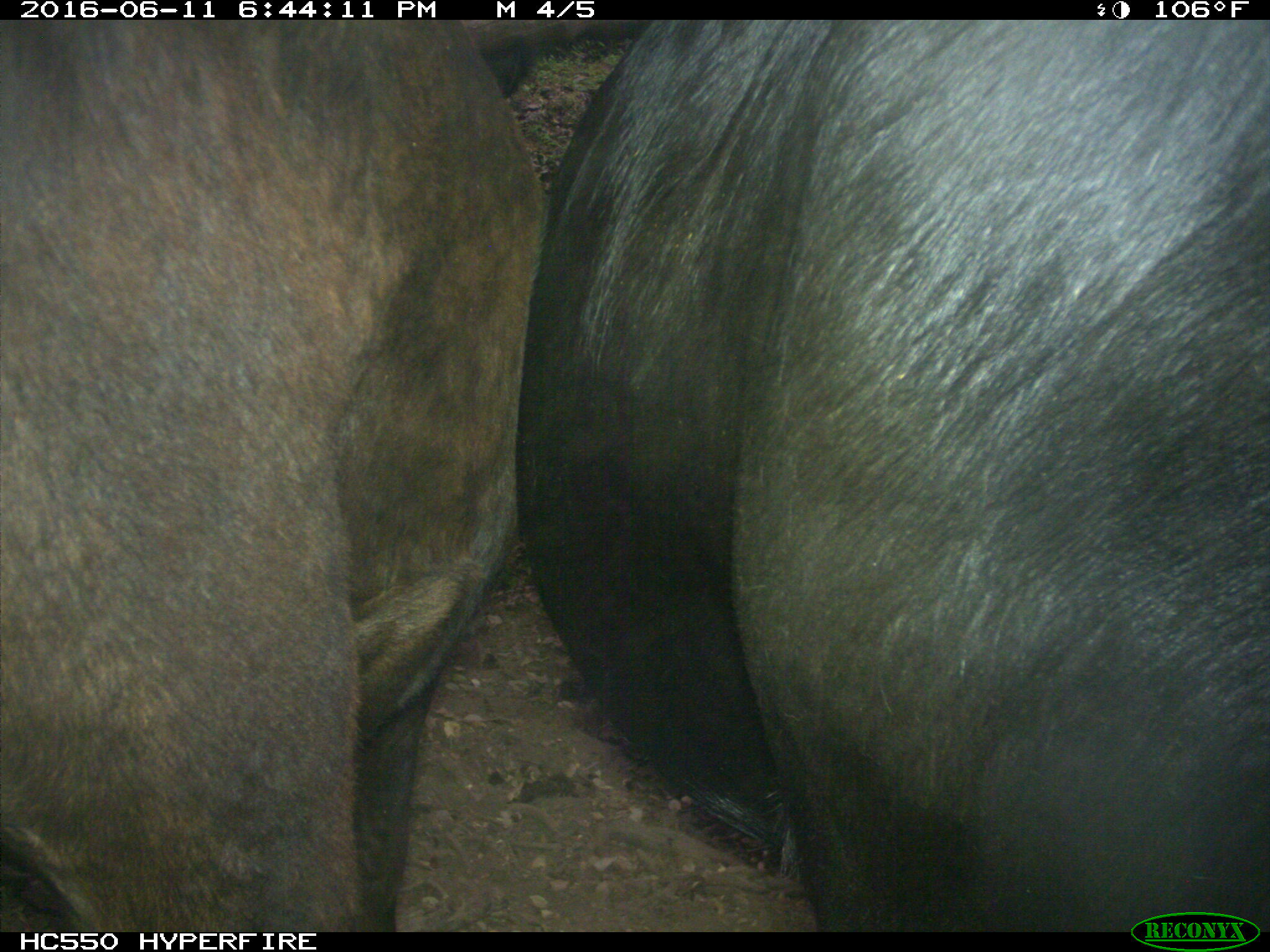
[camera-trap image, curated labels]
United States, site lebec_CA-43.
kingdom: Animalia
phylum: Chordata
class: Mammalia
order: Artiodactyla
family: Bovidae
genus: Bos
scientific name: Bos taurus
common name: domestic cow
Bos taurus (domestic cow).